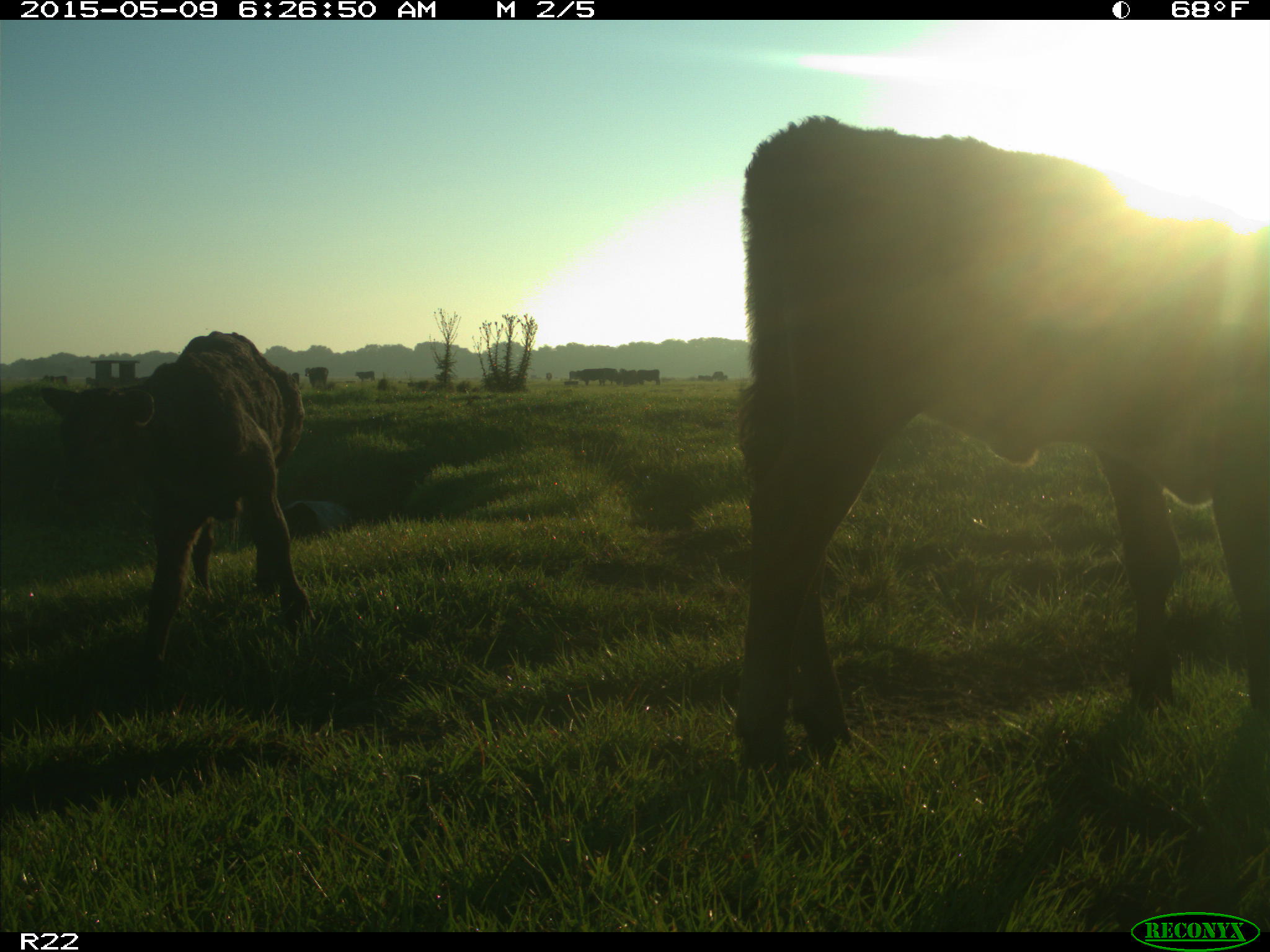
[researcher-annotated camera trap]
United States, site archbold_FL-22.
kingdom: Animalia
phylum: Chordata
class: Mammalia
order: Artiodactyla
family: Bovidae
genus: Bos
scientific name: Bos taurus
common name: domestic cow